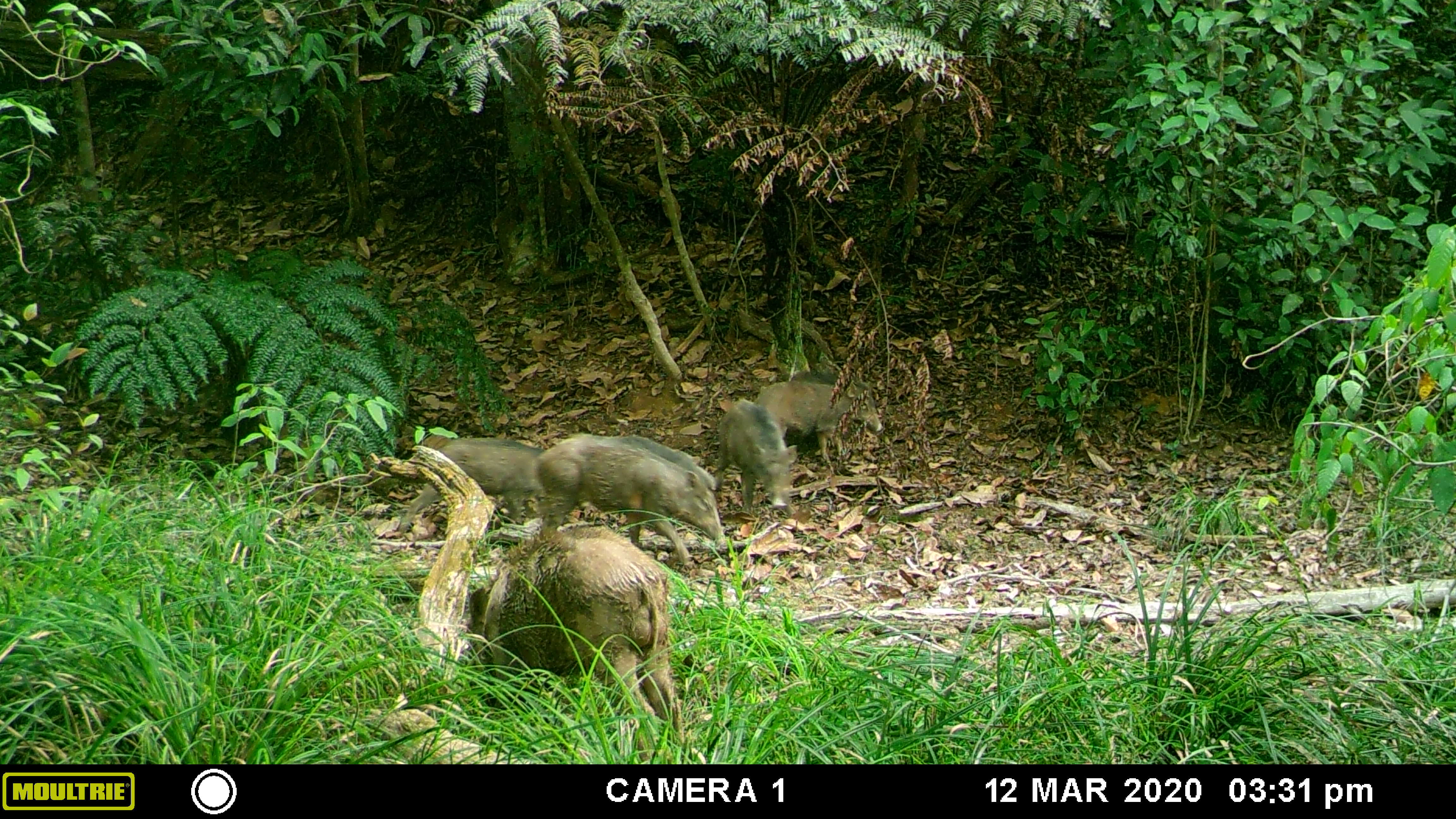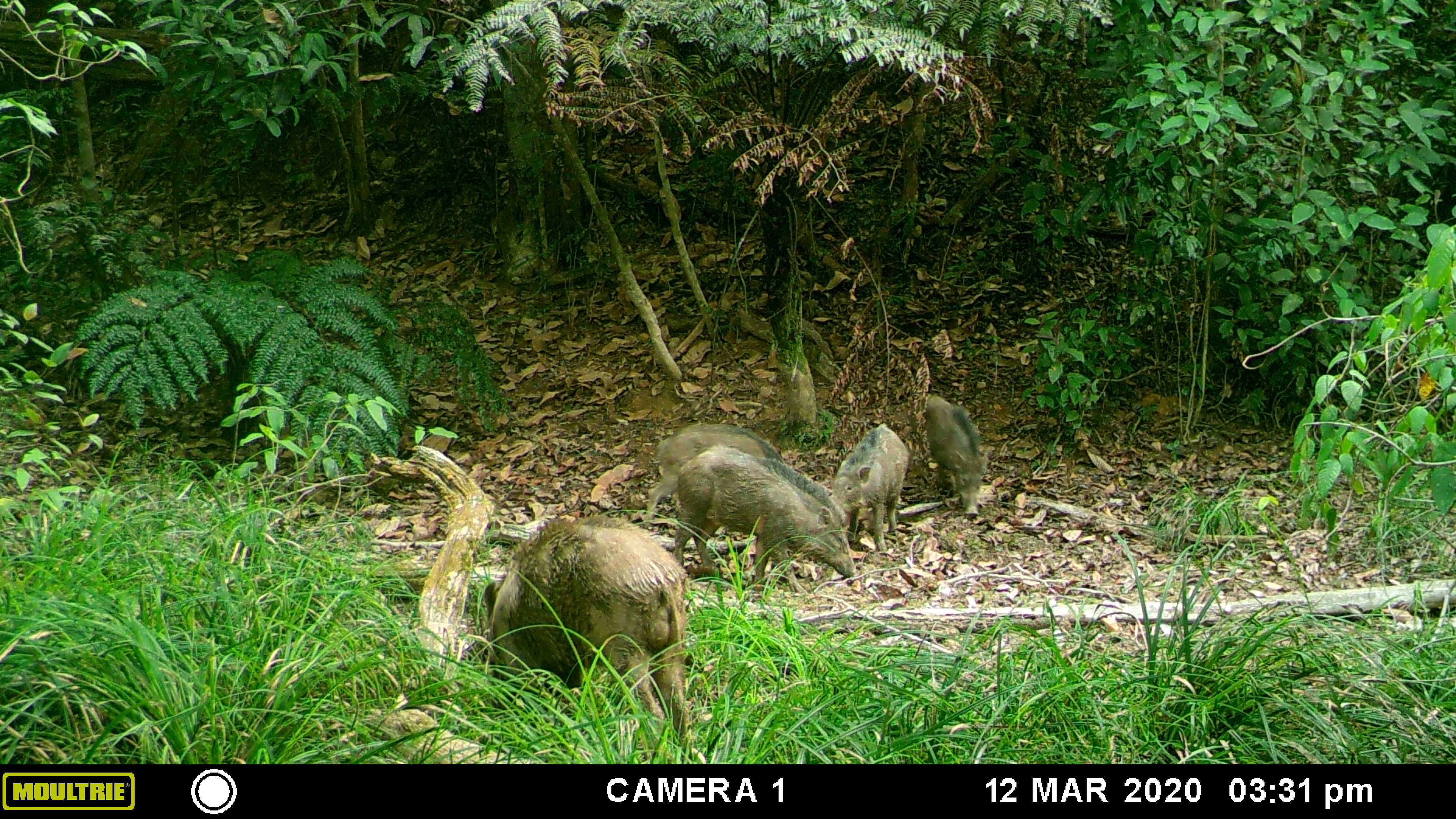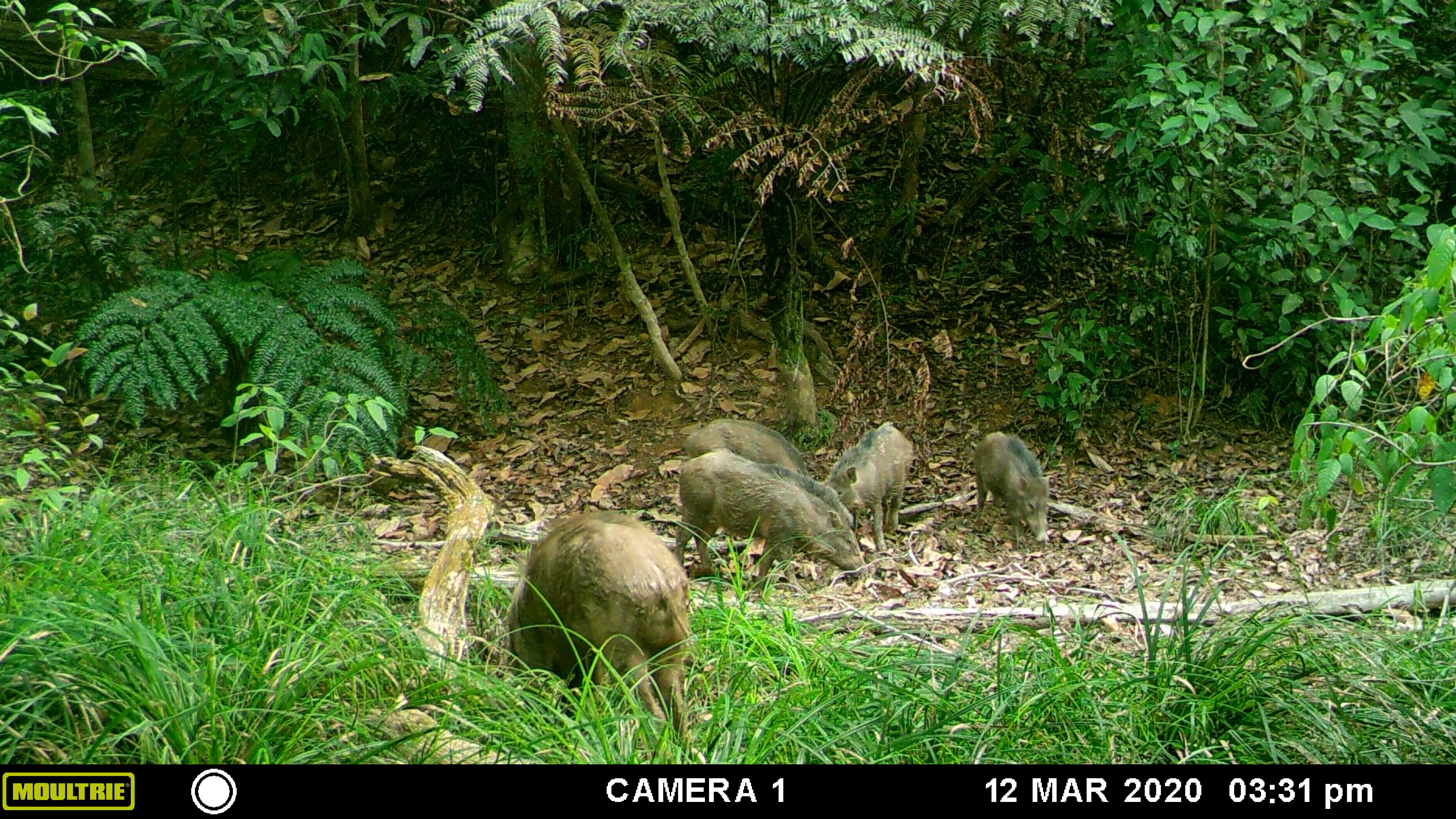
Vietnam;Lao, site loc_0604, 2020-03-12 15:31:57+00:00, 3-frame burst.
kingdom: Animalia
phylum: Chordata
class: Mammalia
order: Artiodactyla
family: Suidae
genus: Sus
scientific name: Sus scrofa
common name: eurasian wild pig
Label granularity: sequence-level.